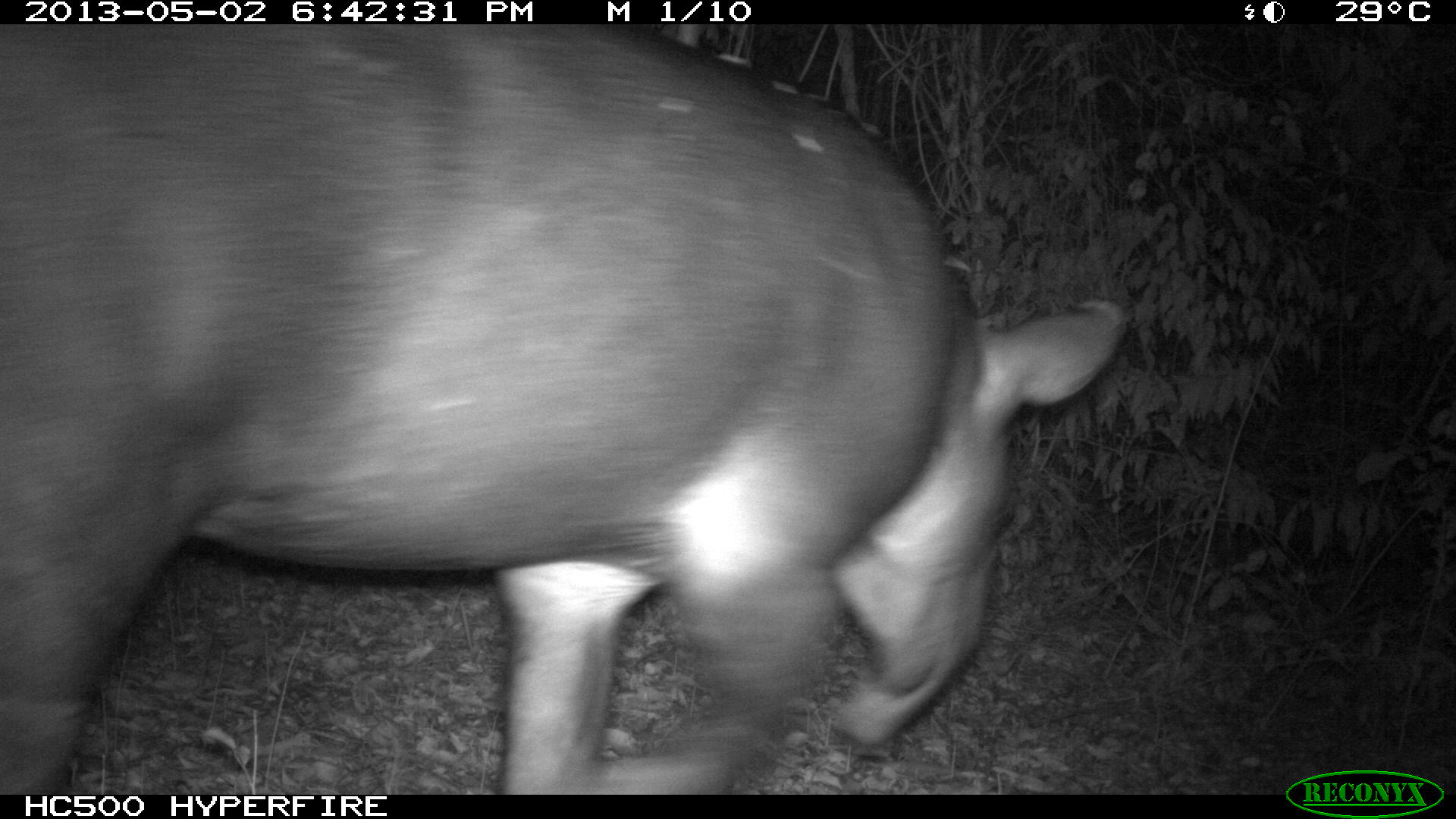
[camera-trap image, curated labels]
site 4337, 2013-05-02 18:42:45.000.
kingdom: Animalia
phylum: Chordata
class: Mammalia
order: Perissodactyla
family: Tapiridae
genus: Tapirus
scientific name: Tapirus bairdii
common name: baird's tapir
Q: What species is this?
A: Tapirus bairdii (baird's tapir).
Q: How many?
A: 1.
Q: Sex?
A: Female.